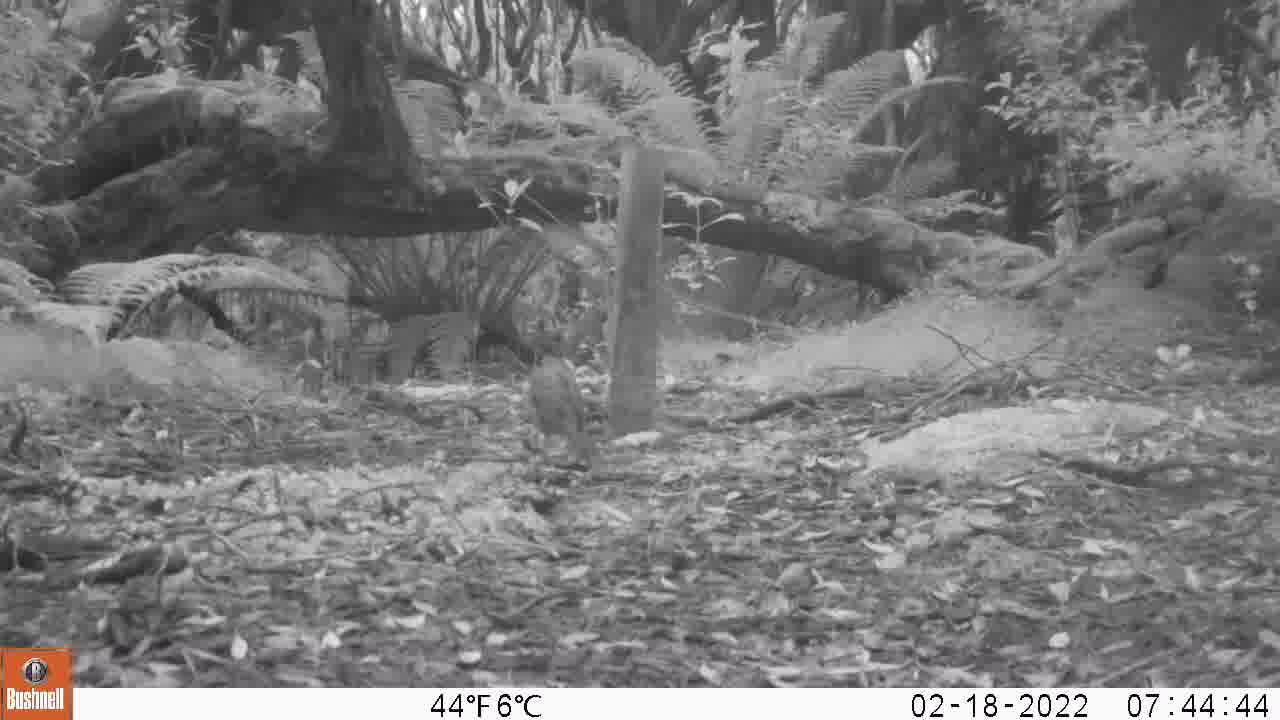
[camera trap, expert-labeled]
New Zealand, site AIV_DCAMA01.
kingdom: Animalia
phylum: Chordata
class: Aves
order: Passeriformes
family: Turdidae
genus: Turdus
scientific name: Turdus philomelos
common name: song thrush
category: thrush